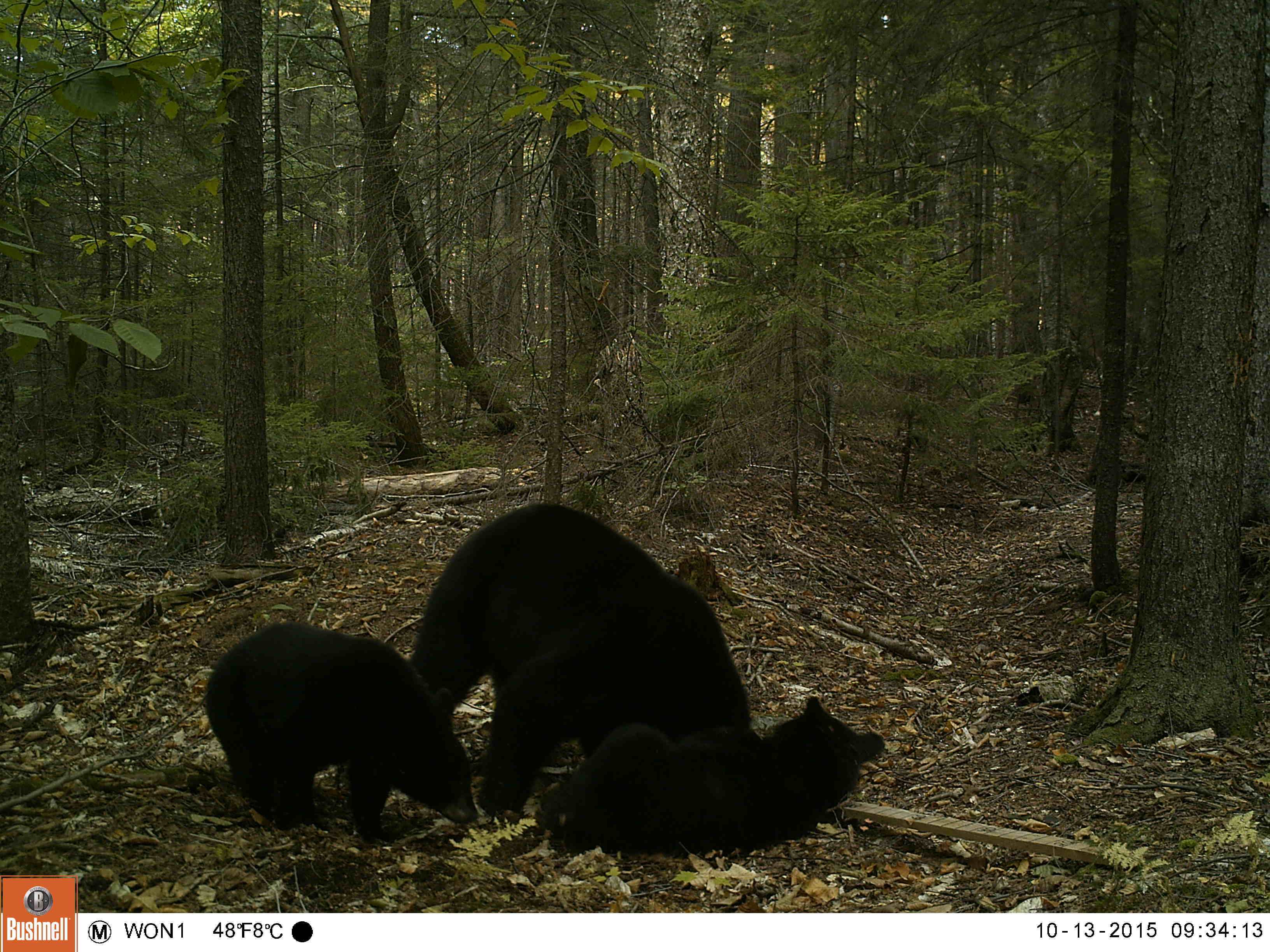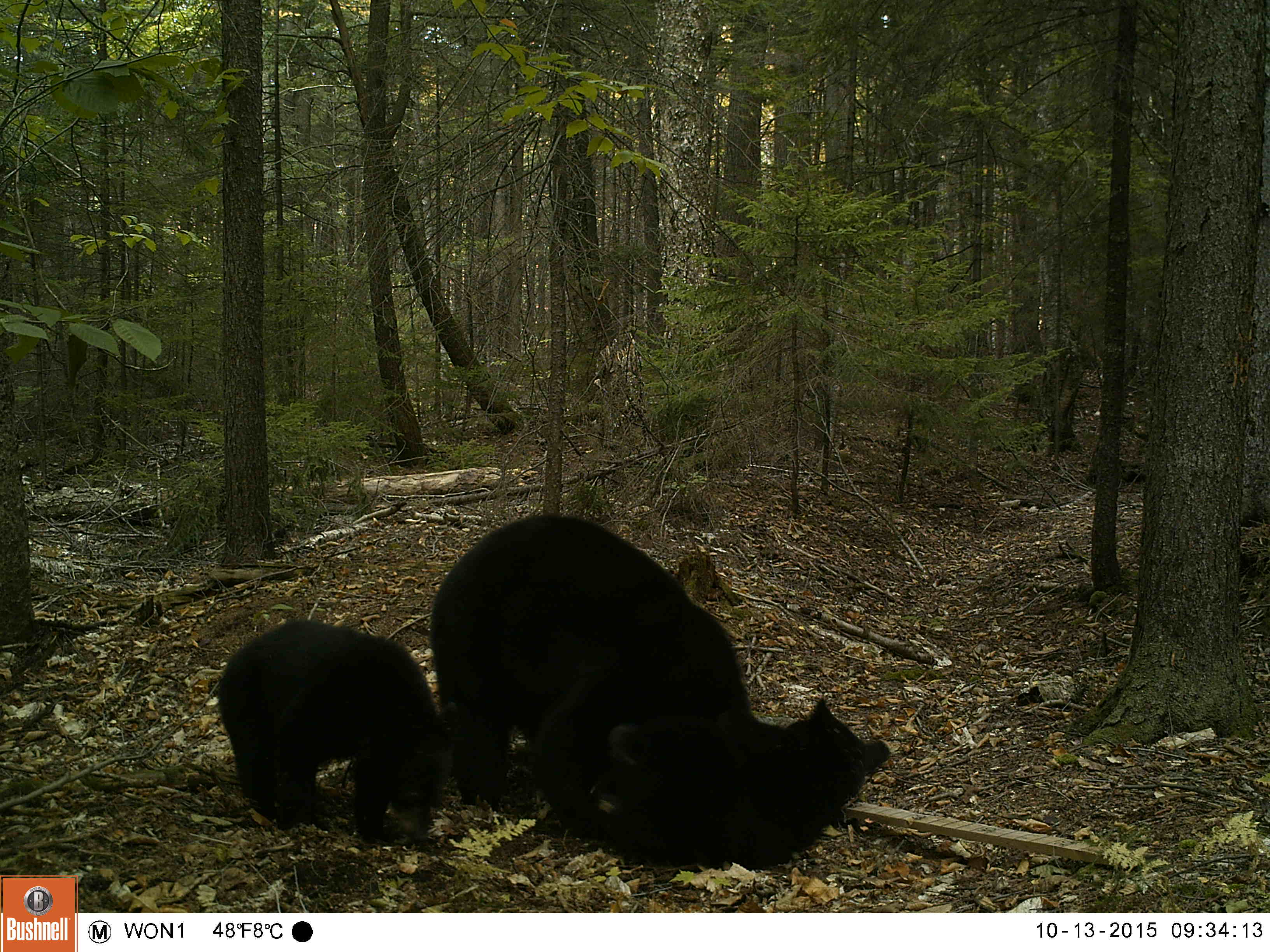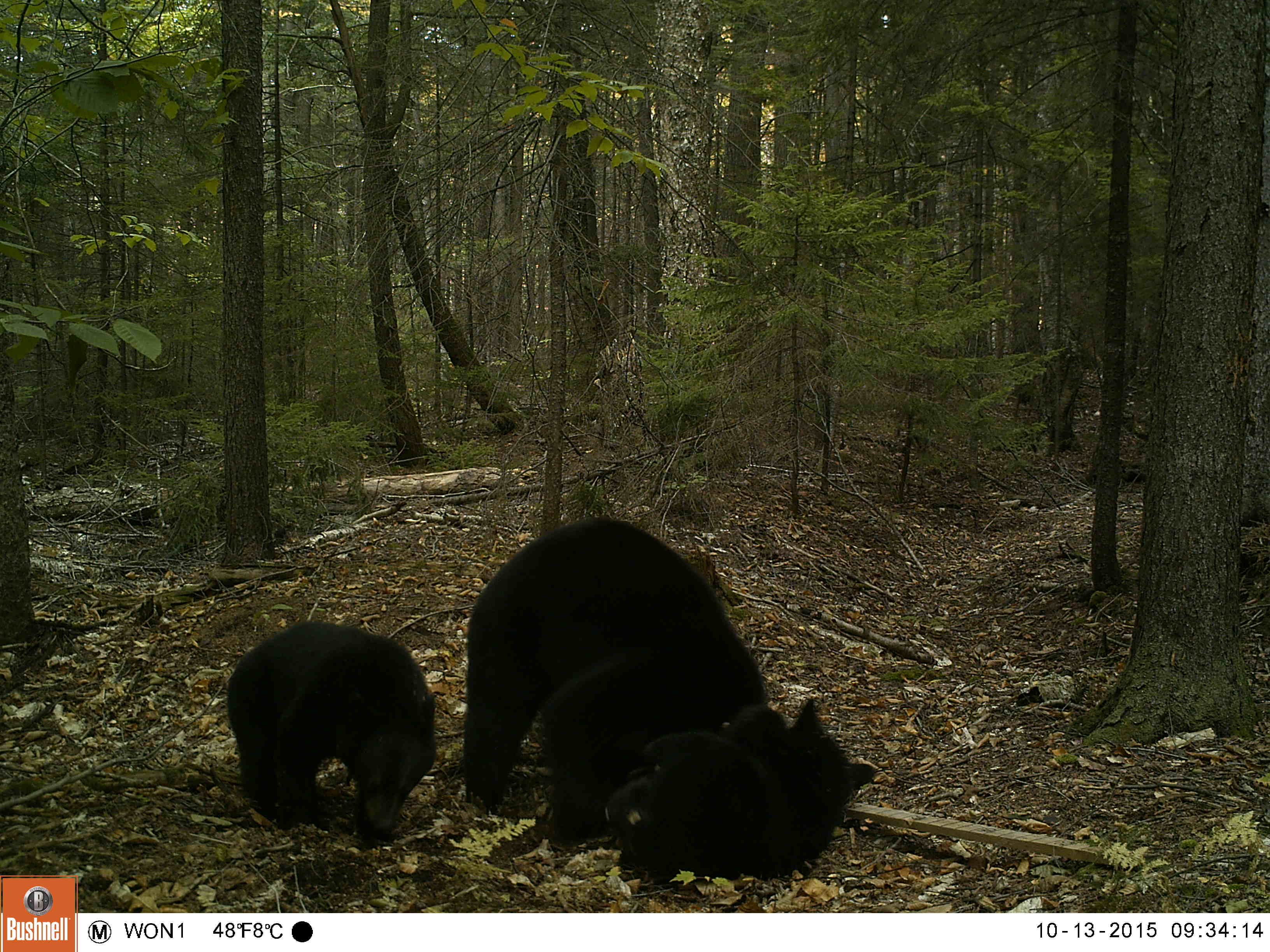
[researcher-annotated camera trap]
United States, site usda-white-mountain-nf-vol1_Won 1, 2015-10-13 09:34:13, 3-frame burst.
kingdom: Animalia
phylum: Chordata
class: Mammalia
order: Carnivora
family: Ursidae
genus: Ursus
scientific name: Ursus americanus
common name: black bear